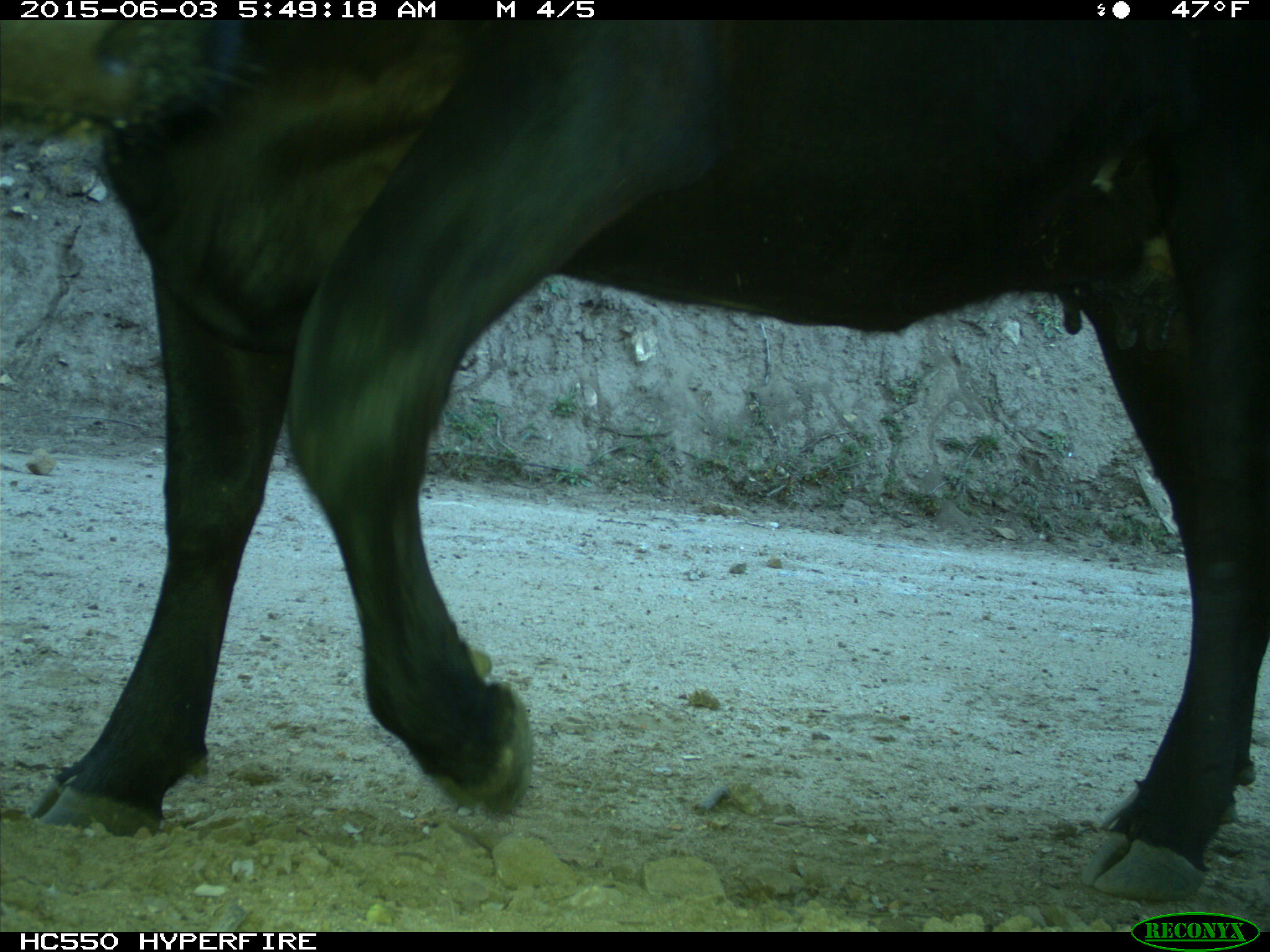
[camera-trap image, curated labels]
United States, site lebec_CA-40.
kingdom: Animalia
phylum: Chordata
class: Mammalia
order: Artiodactyla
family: Bovidae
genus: Bos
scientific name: Bos taurus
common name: domestic cow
Bos taurus (domestic cow).